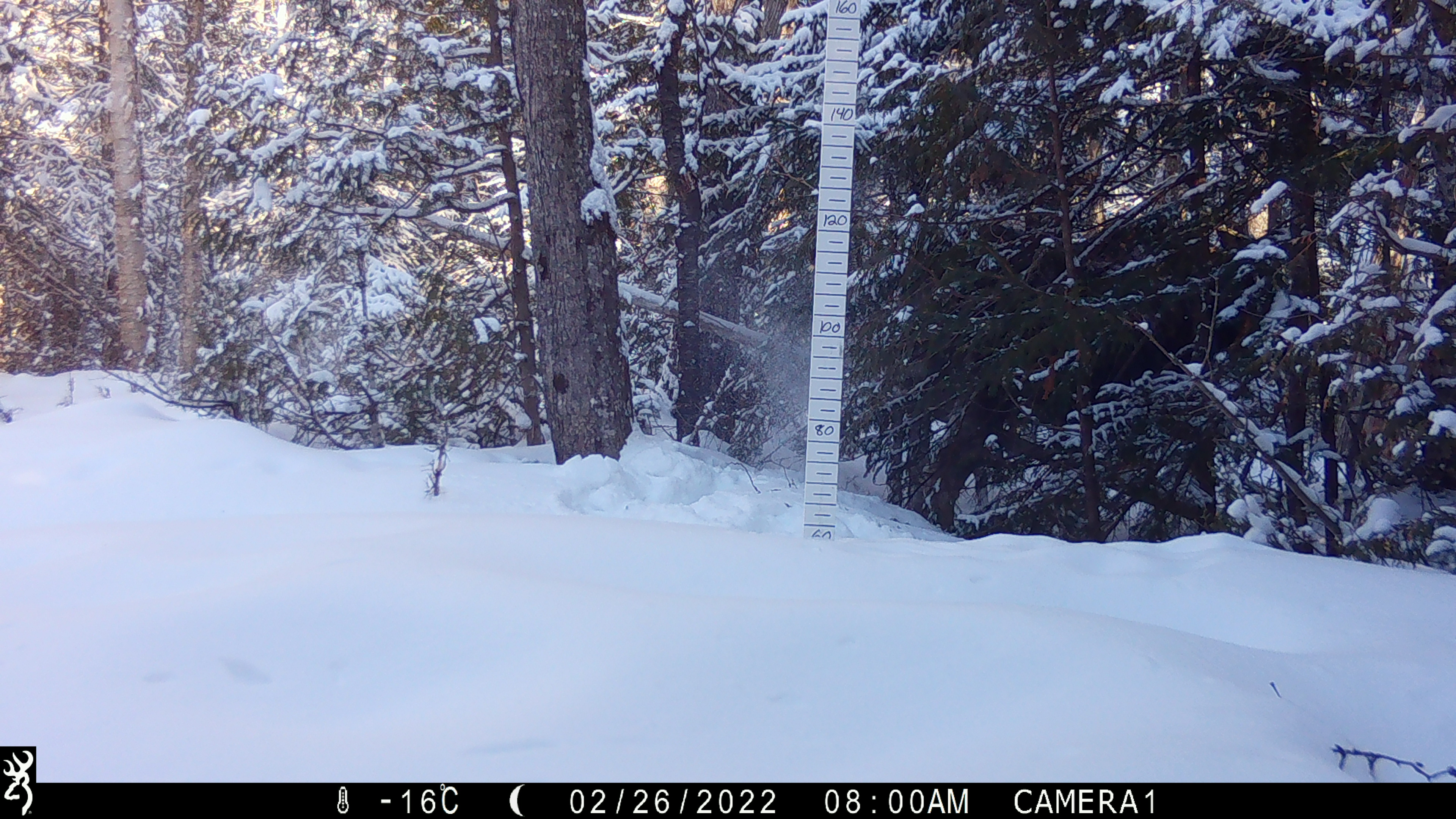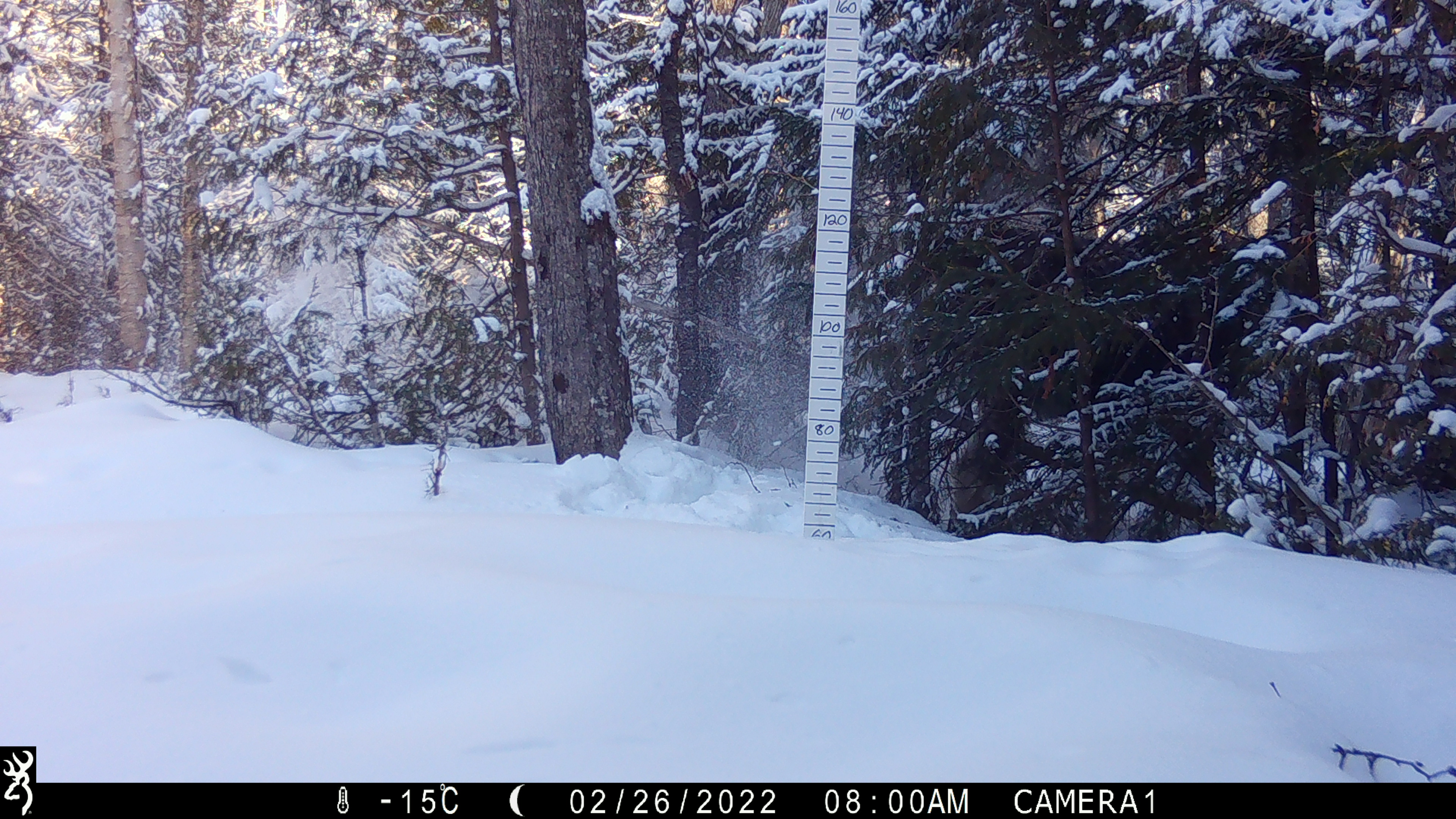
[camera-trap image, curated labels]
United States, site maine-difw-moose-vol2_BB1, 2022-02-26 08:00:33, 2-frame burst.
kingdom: Animalia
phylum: Chordata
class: Mammalia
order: Artiodactyla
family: Cervidae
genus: Alces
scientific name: Alces alces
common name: moose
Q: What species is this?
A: Moose (Alces alces).